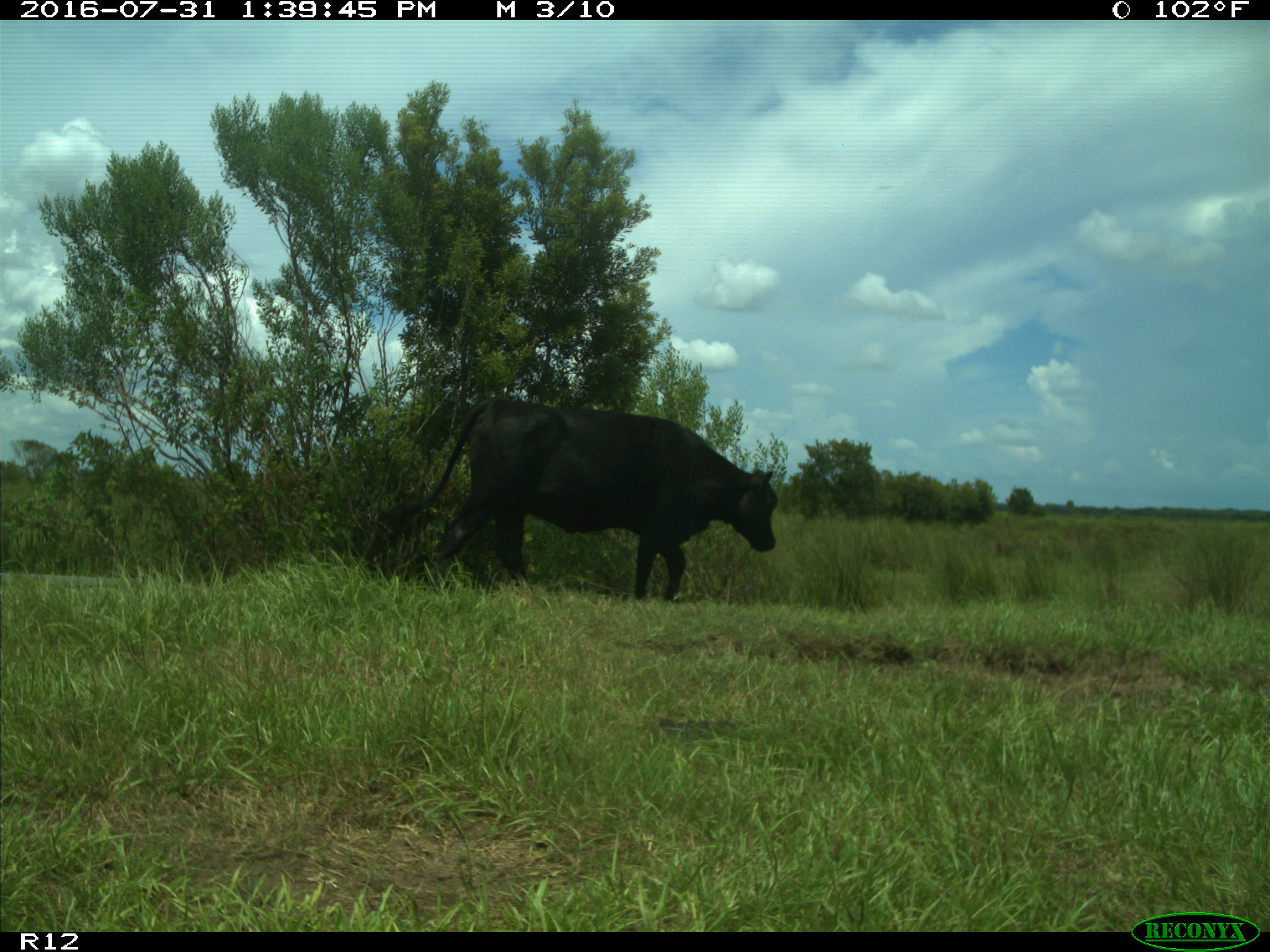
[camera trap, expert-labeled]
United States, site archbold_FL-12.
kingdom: Animalia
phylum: Chordata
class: Mammalia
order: Artiodactyla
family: Bovidae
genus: Bos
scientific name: Bos taurus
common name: domestic cow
Bos taurus (domestic cow).